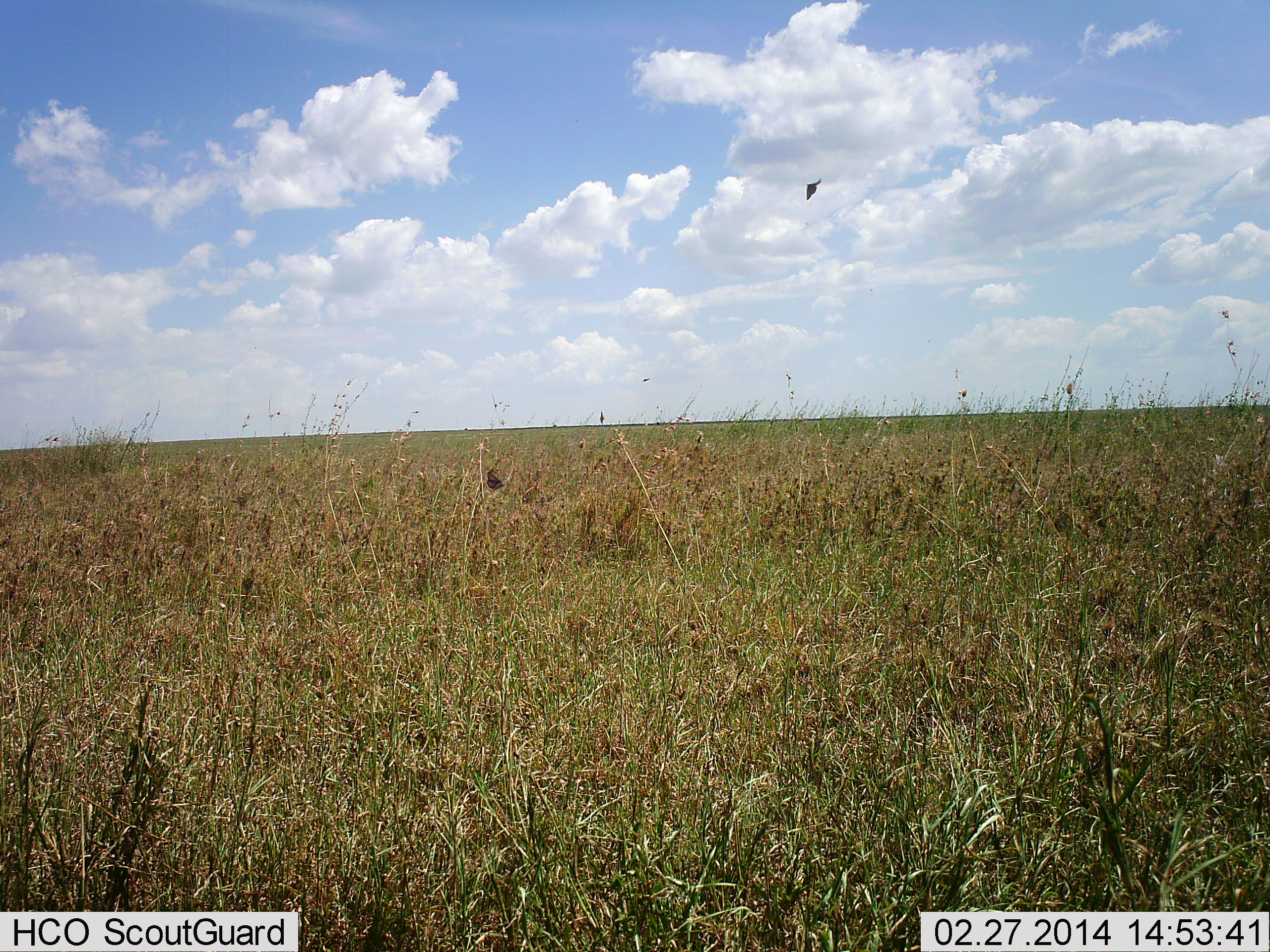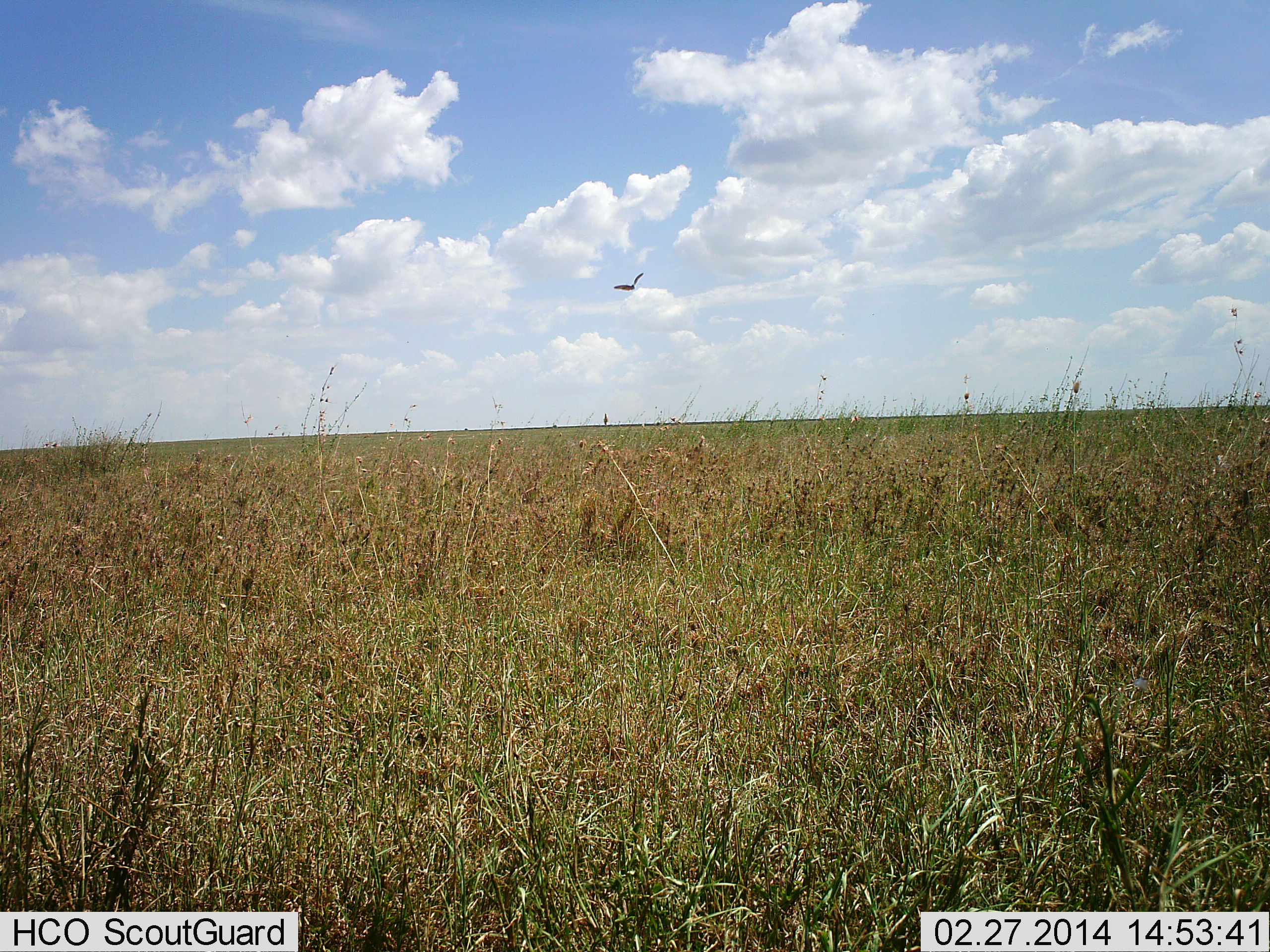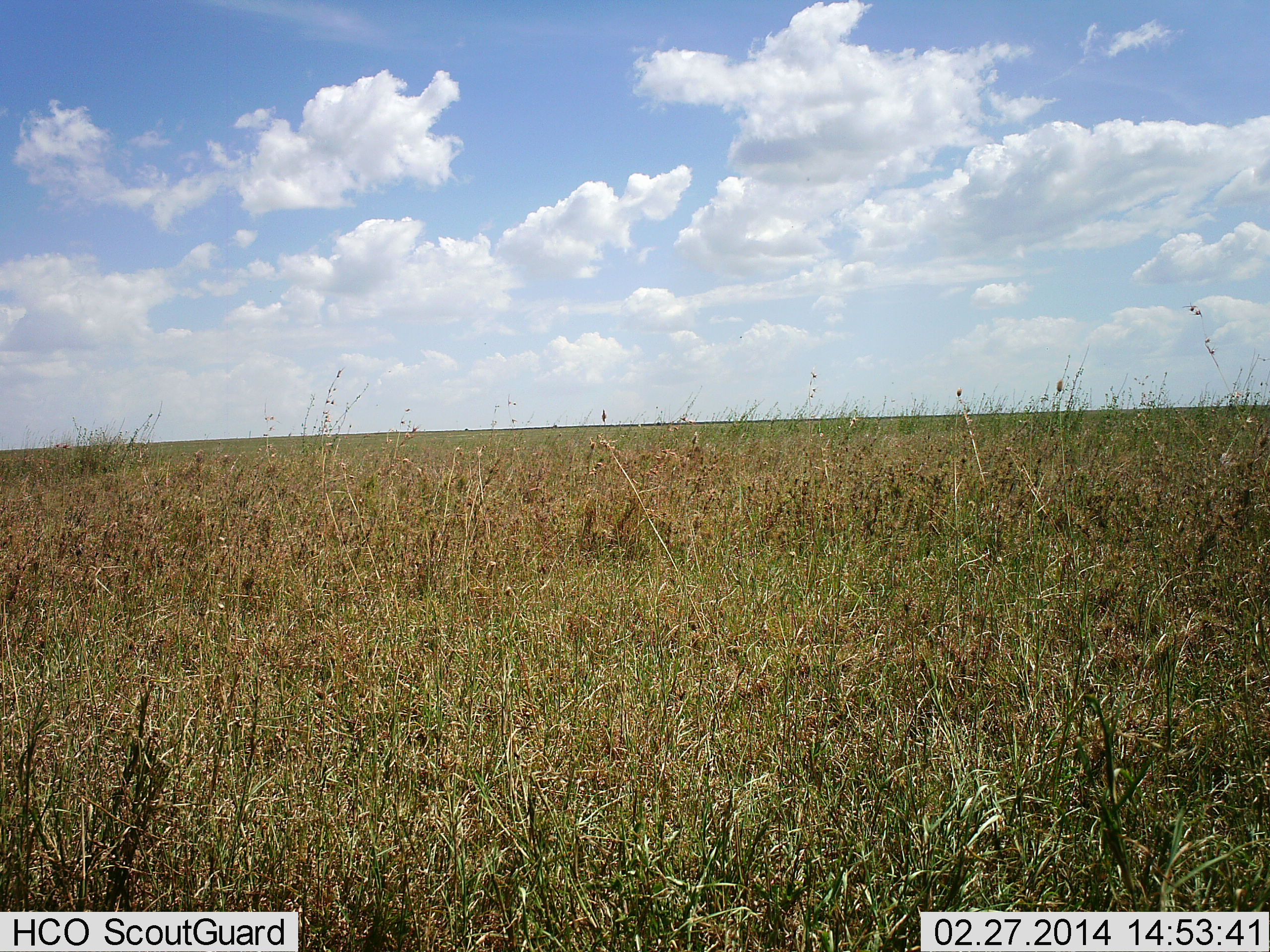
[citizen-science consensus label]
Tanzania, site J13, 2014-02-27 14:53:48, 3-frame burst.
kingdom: Animalia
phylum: Chordata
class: Aves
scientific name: Aves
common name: bird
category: otherbird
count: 1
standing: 9%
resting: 0%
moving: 100%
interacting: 0%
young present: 0%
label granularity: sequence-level